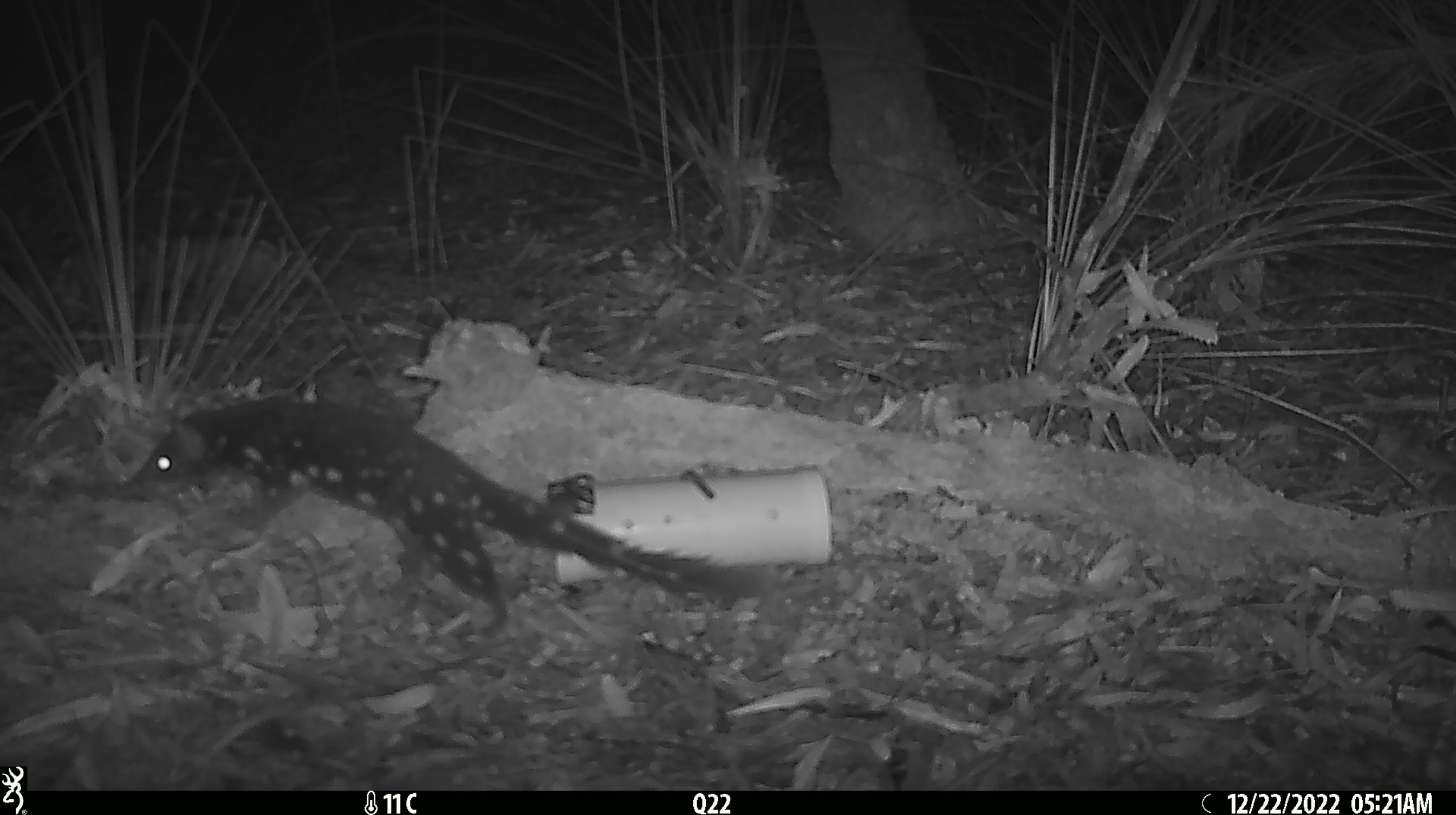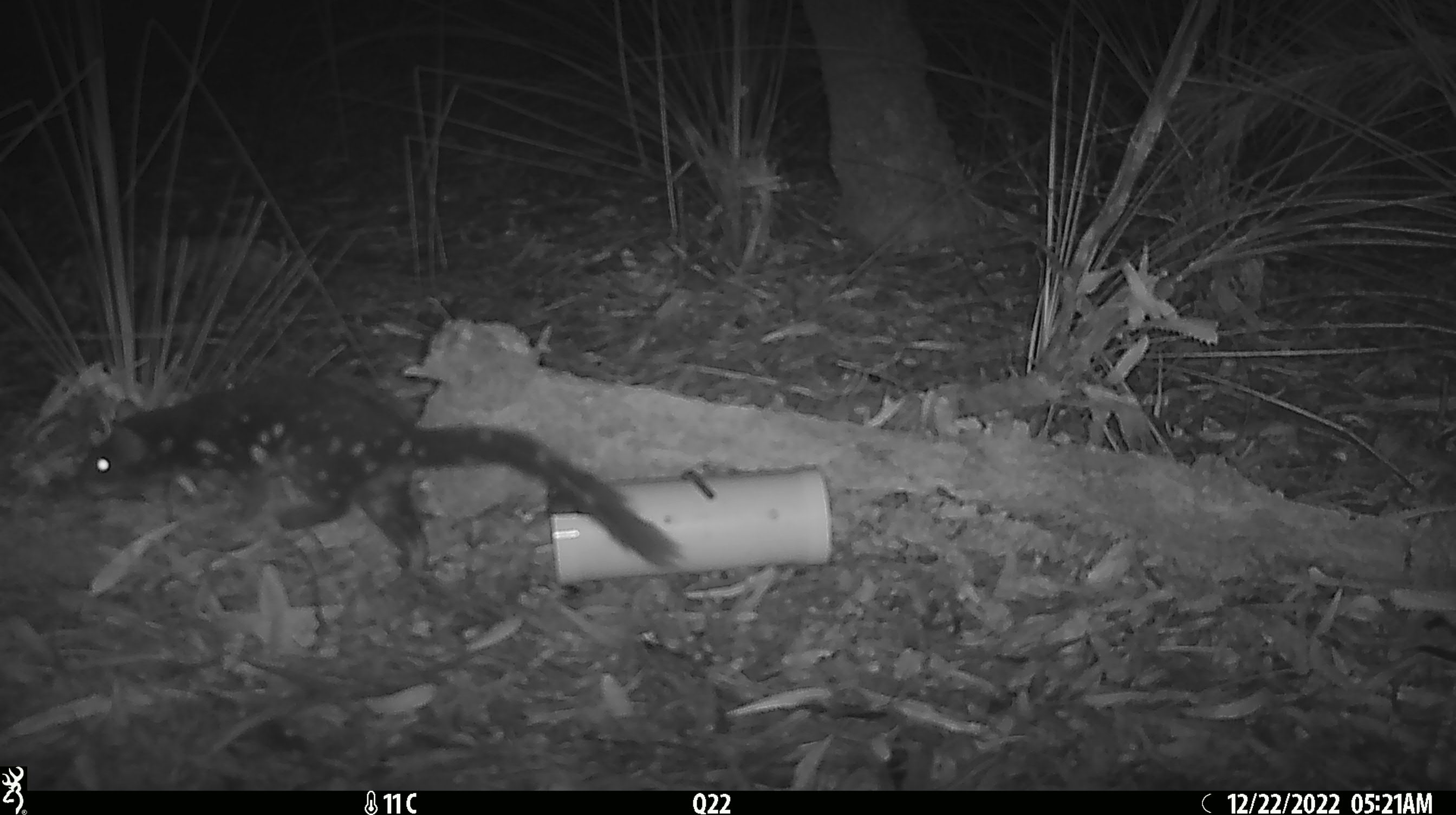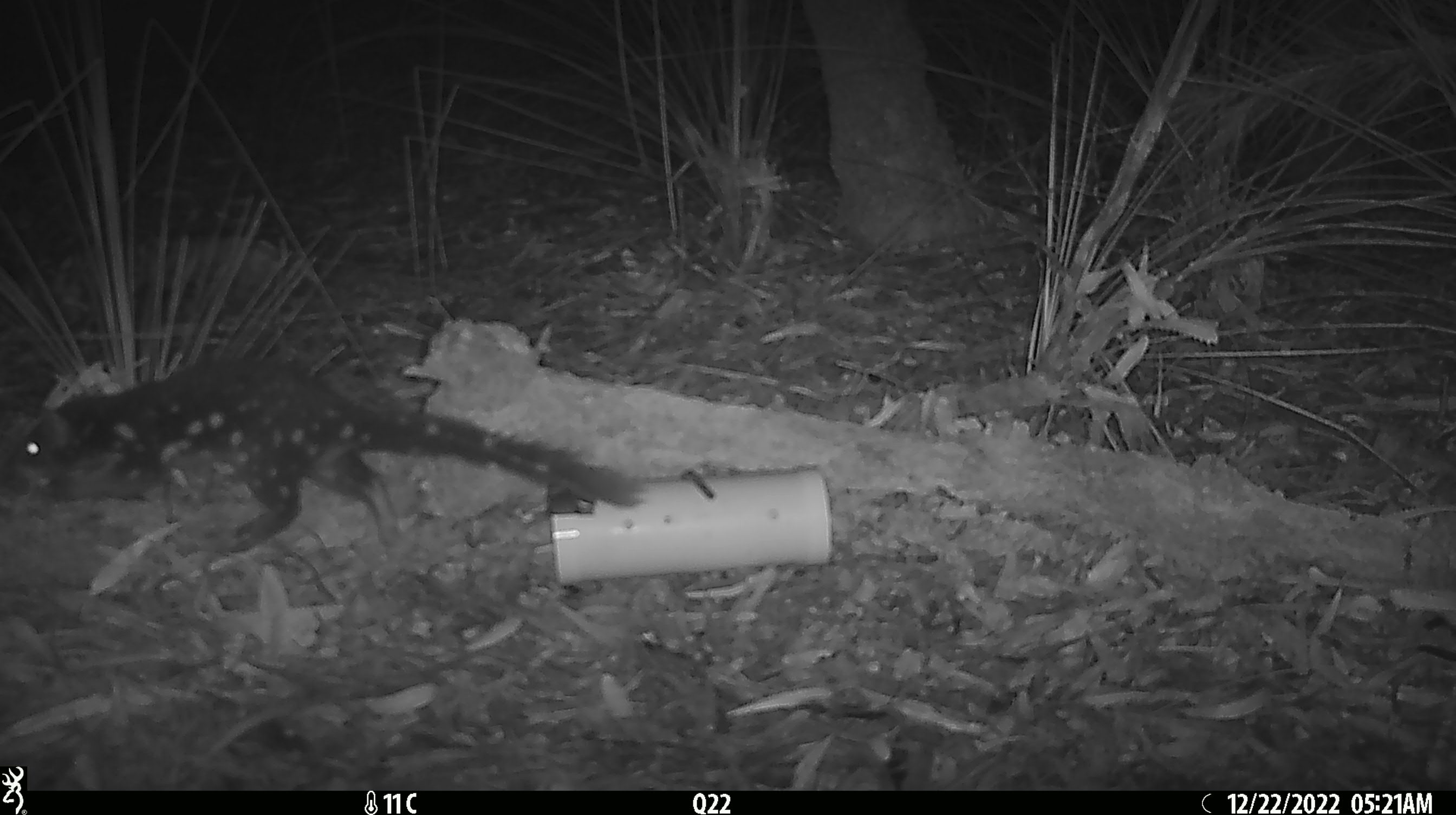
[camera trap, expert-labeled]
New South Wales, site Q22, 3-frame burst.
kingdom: Animalia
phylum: Chordata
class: Mammalia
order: Dasyuromorphia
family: Dasyuridae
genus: Dasyurus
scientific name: Dasyurus maculatus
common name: spotted-tailed quoll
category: quoll